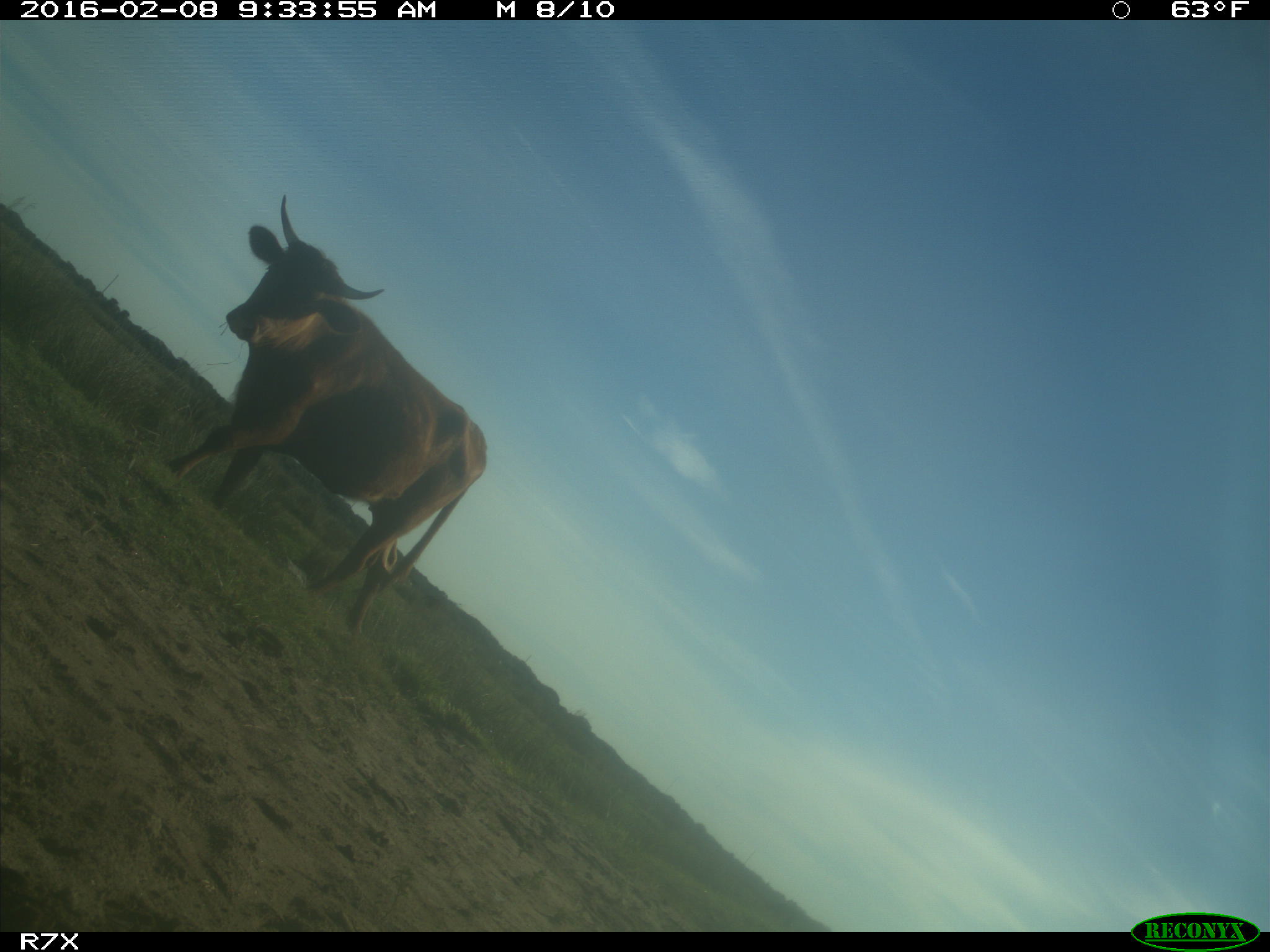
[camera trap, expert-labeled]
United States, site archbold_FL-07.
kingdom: Animalia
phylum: Chordata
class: Mammalia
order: Artiodactyla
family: Bovidae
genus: Bos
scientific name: Bos taurus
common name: domestic cow